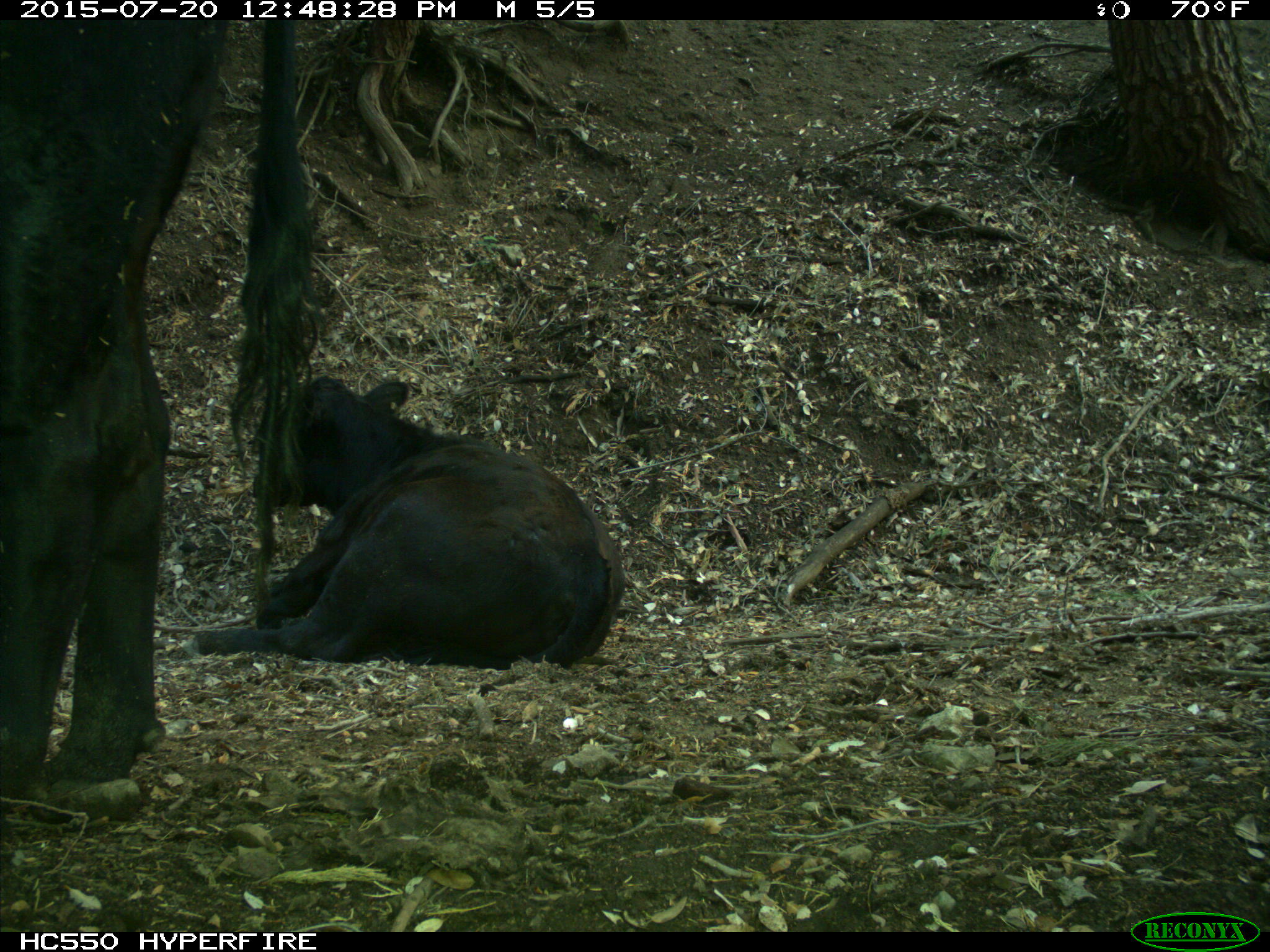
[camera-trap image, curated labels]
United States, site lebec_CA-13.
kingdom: Animalia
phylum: Chordata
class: Mammalia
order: Artiodactyla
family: Bovidae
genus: Bos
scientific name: Bos taurus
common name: domestic cow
Bos taurus (domestic cow).